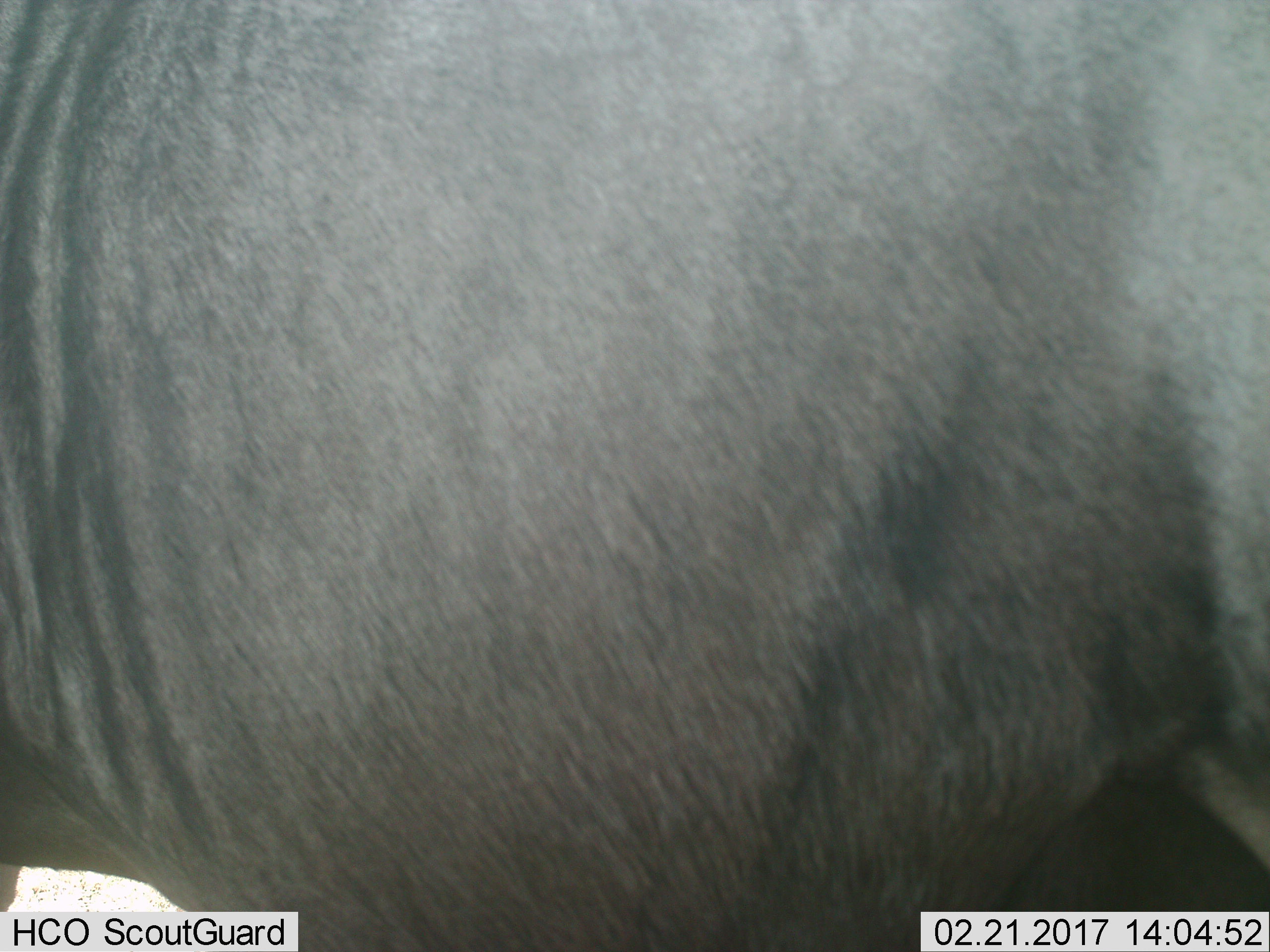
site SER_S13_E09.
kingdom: Animalia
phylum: Chordata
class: Mammalia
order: Artiodactyla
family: Bovidae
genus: Connochaetes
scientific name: Connochaetes taurinus taurinus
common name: blue wildebeest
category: wildebeestblue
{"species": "wildebeestblue (blue wildebeest) (Connochaetes taurinus taurinus)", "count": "1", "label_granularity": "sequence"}